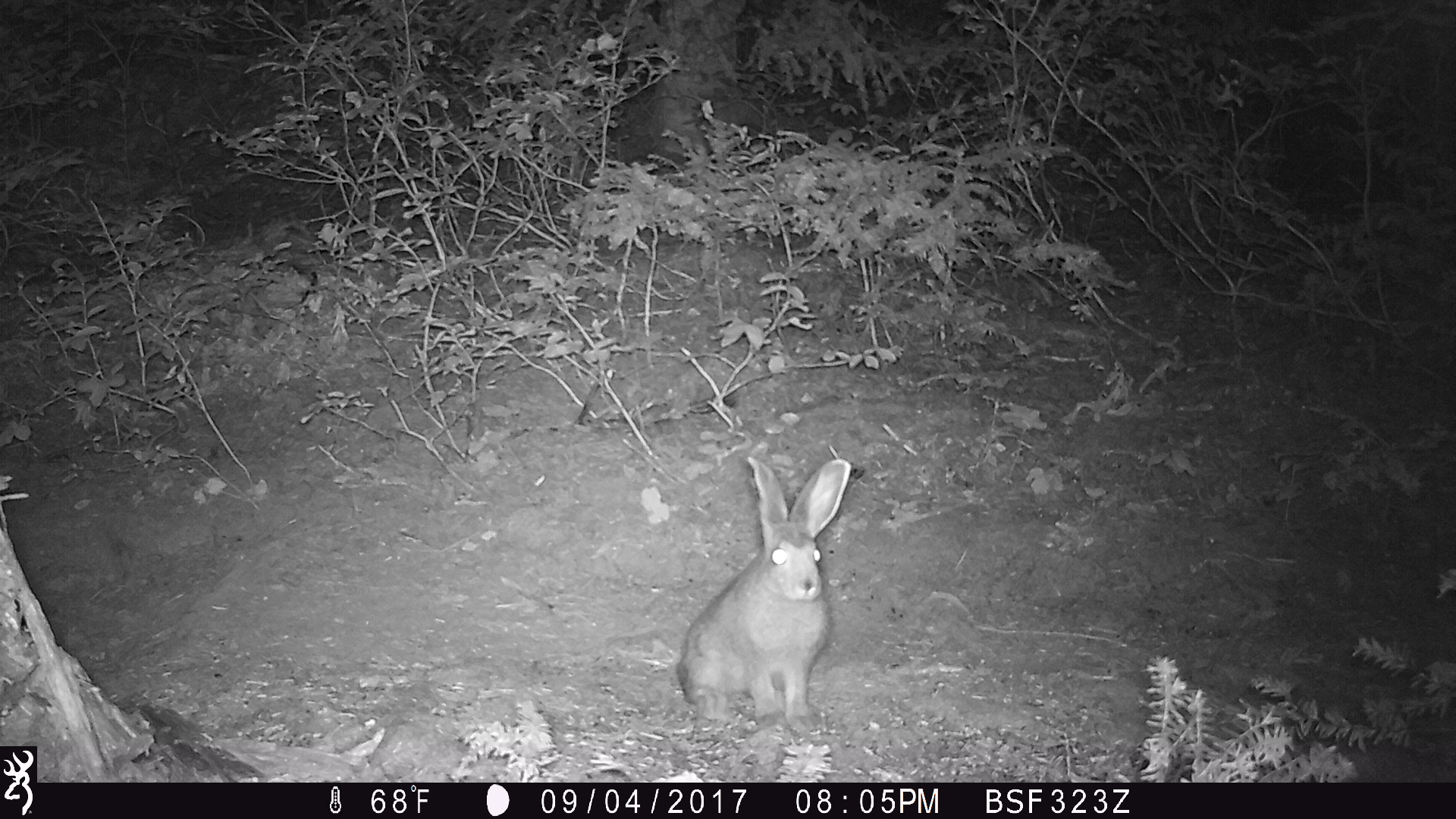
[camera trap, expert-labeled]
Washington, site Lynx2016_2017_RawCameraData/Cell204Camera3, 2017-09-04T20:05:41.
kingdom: Animalia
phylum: Chordata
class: Mammalia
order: Lagomorpha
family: Leporidae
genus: Lepus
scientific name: Lepus americanus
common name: snowshoe hare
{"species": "Lepus americanus (snowshoe hare)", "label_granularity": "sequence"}